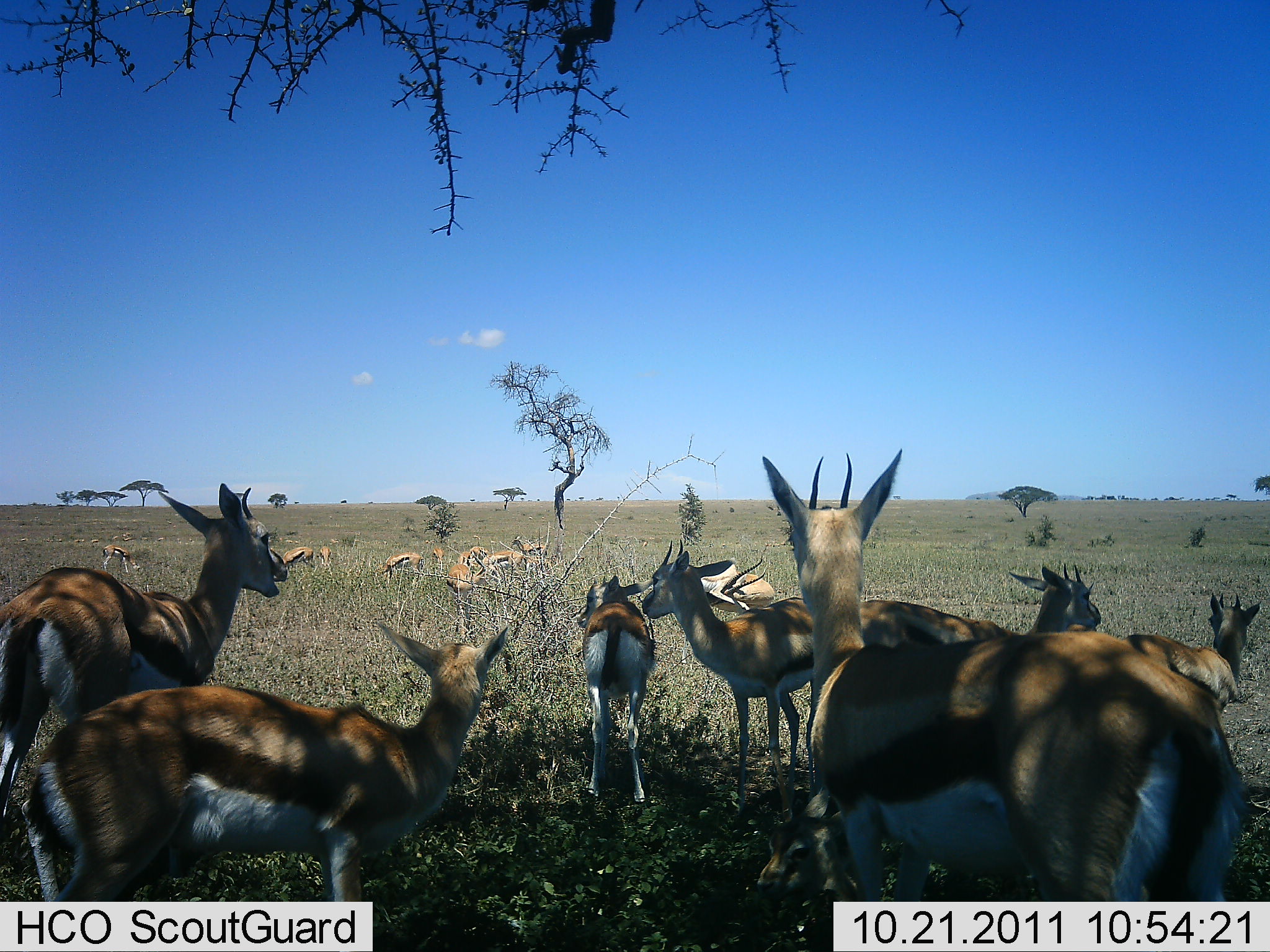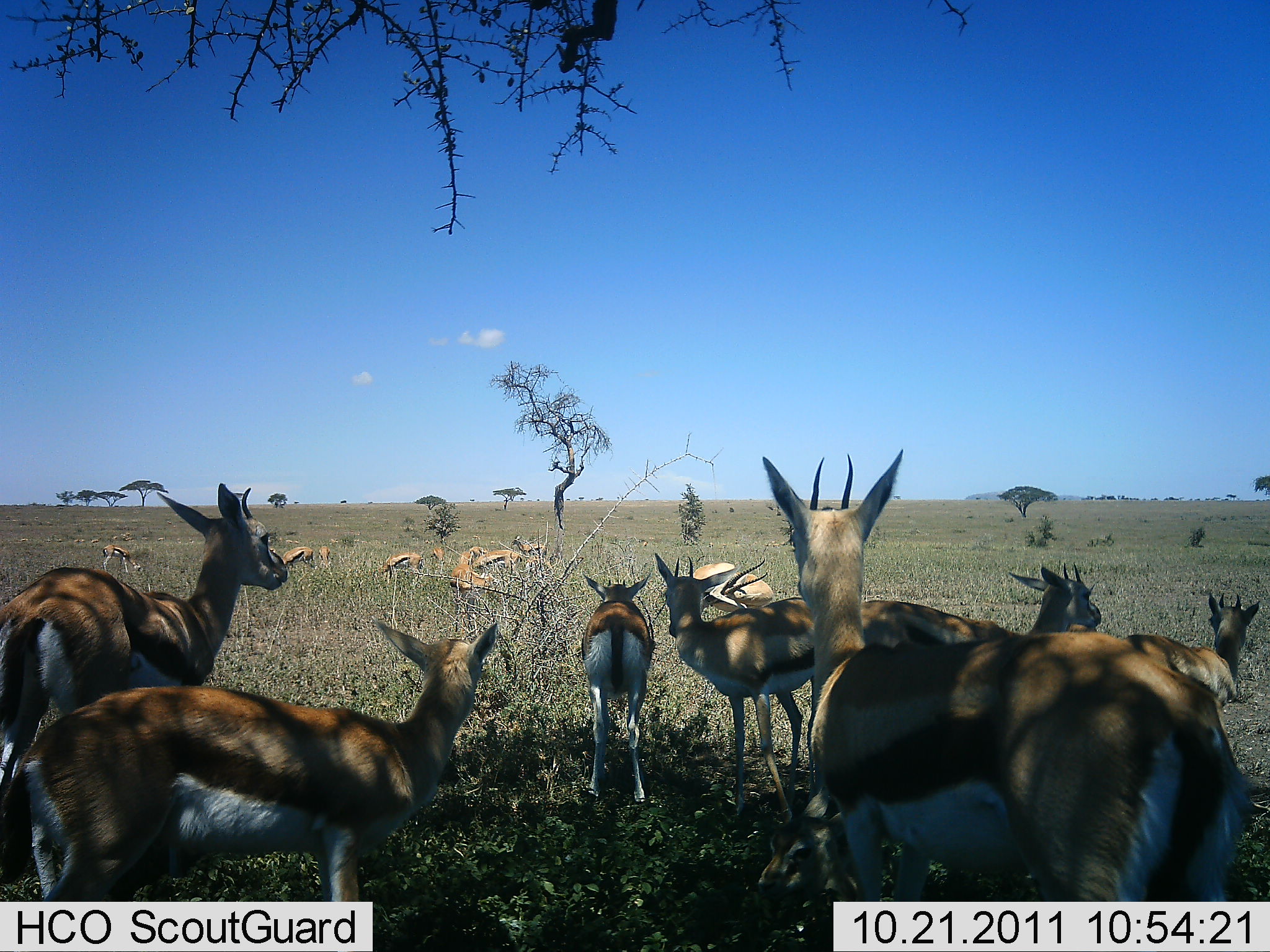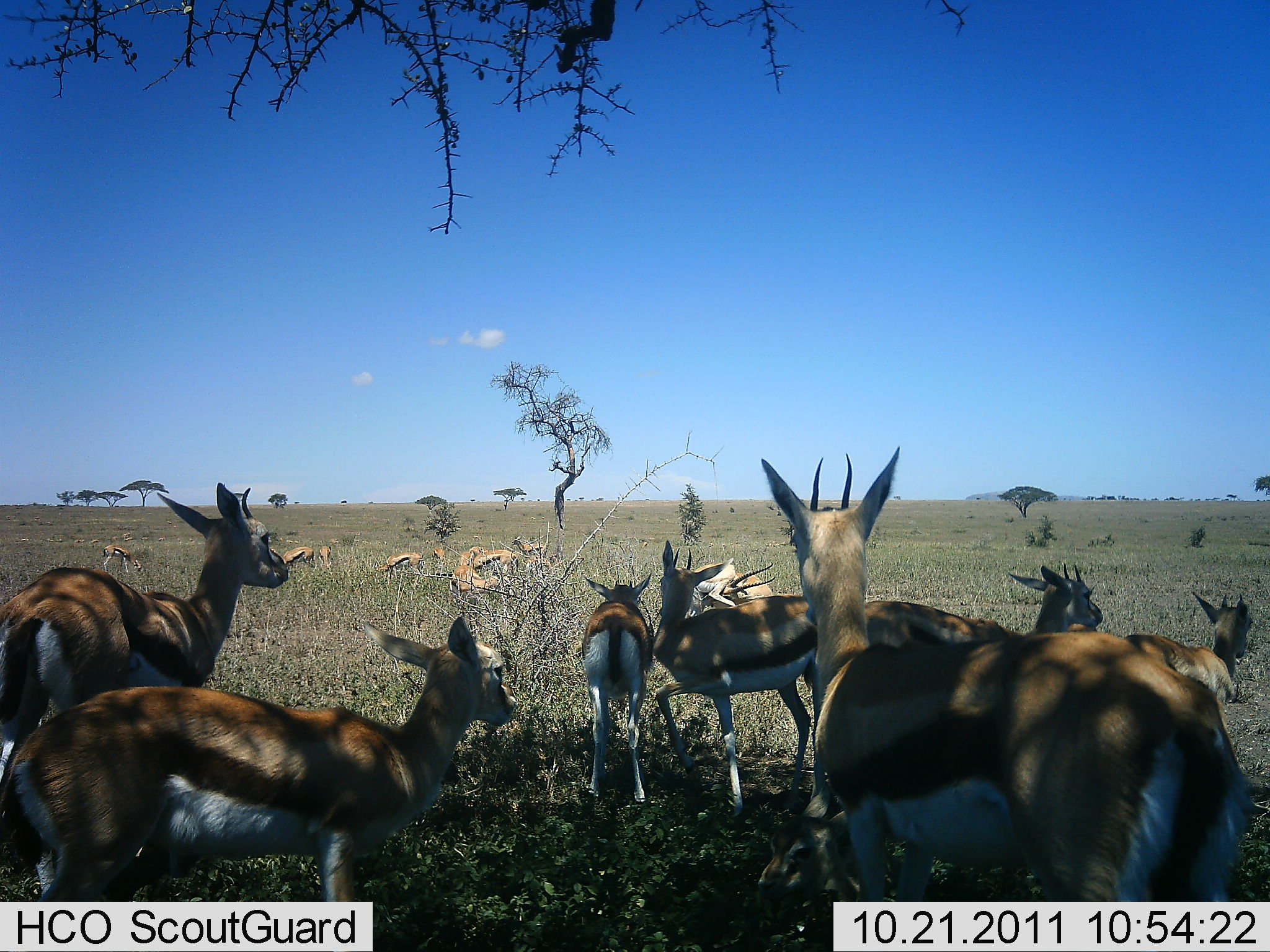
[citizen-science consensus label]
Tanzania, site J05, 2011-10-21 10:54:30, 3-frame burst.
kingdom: Animalia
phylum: Chordata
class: Mammalia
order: Artiodactyla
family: Bovidae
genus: Eudorcas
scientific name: Eudorcas thomsonii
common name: thomson's gazelle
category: gazellethomsons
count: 11-50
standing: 92%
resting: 31%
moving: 31%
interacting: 23%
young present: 23%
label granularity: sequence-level